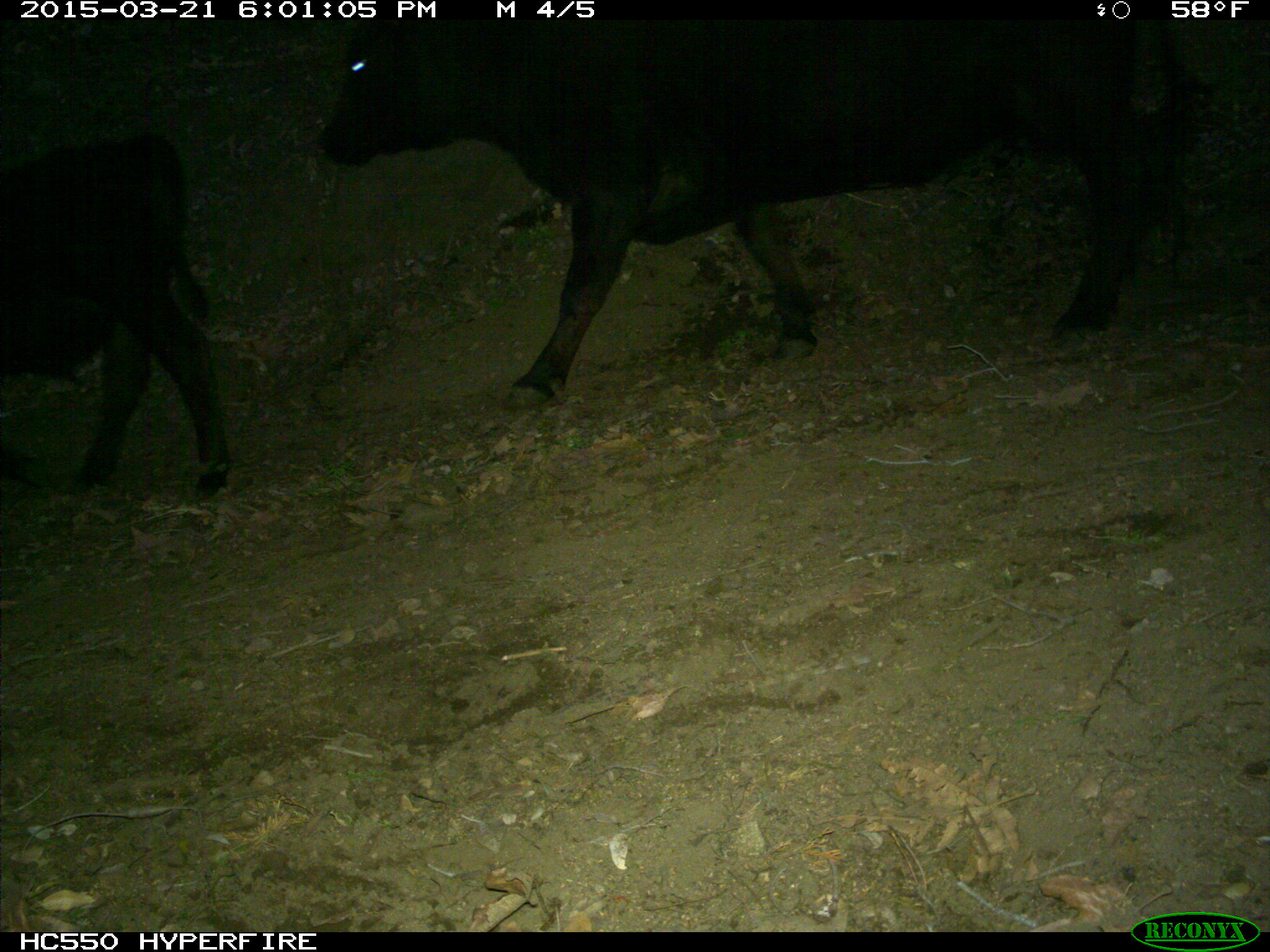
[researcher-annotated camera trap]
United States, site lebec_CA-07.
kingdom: Animalia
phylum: Chordata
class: Mammalia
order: Artiodactyla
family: Bovidae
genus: Bos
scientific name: Bos taurus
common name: domestic cow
Bos taurus (domestic cow).